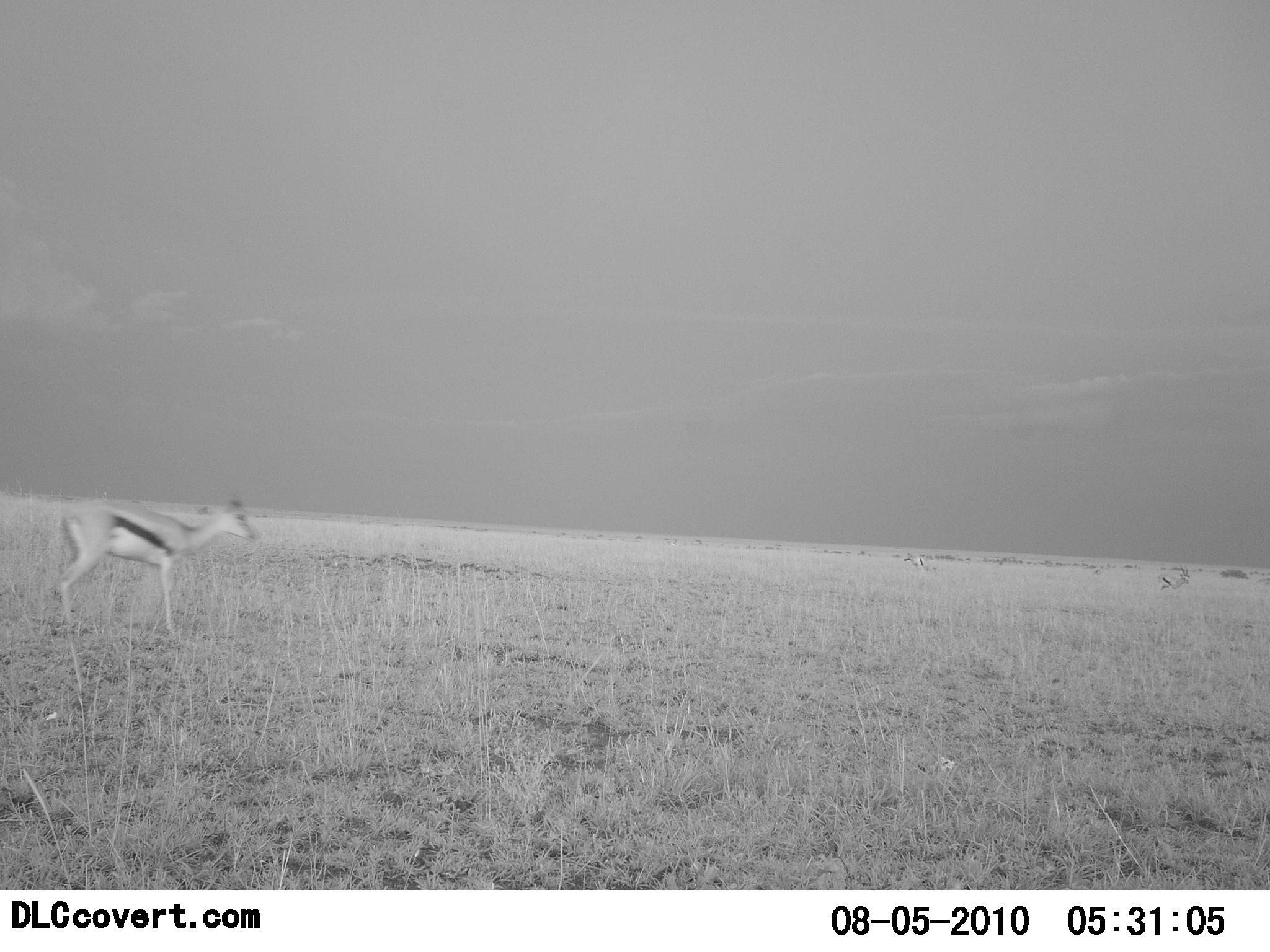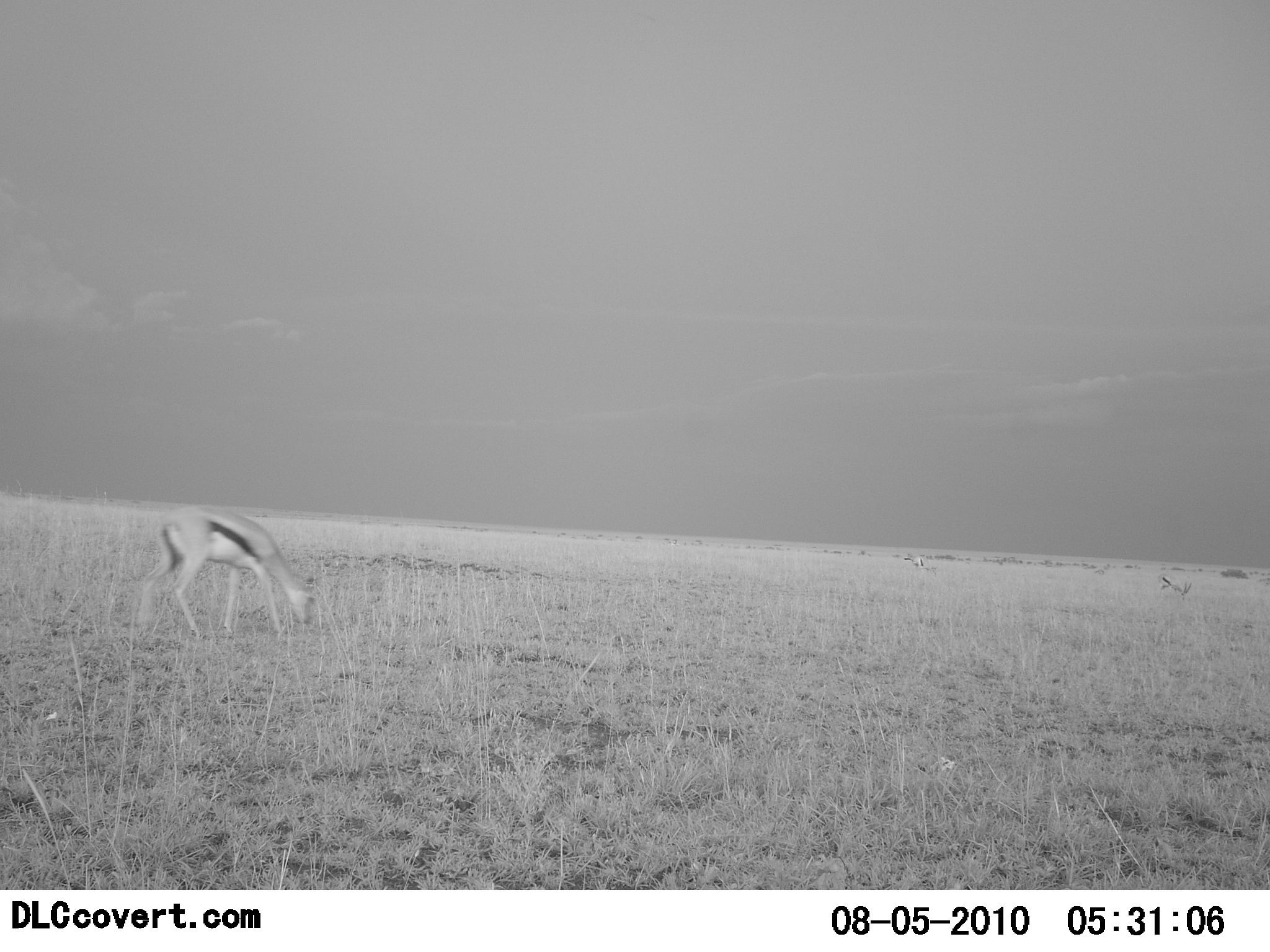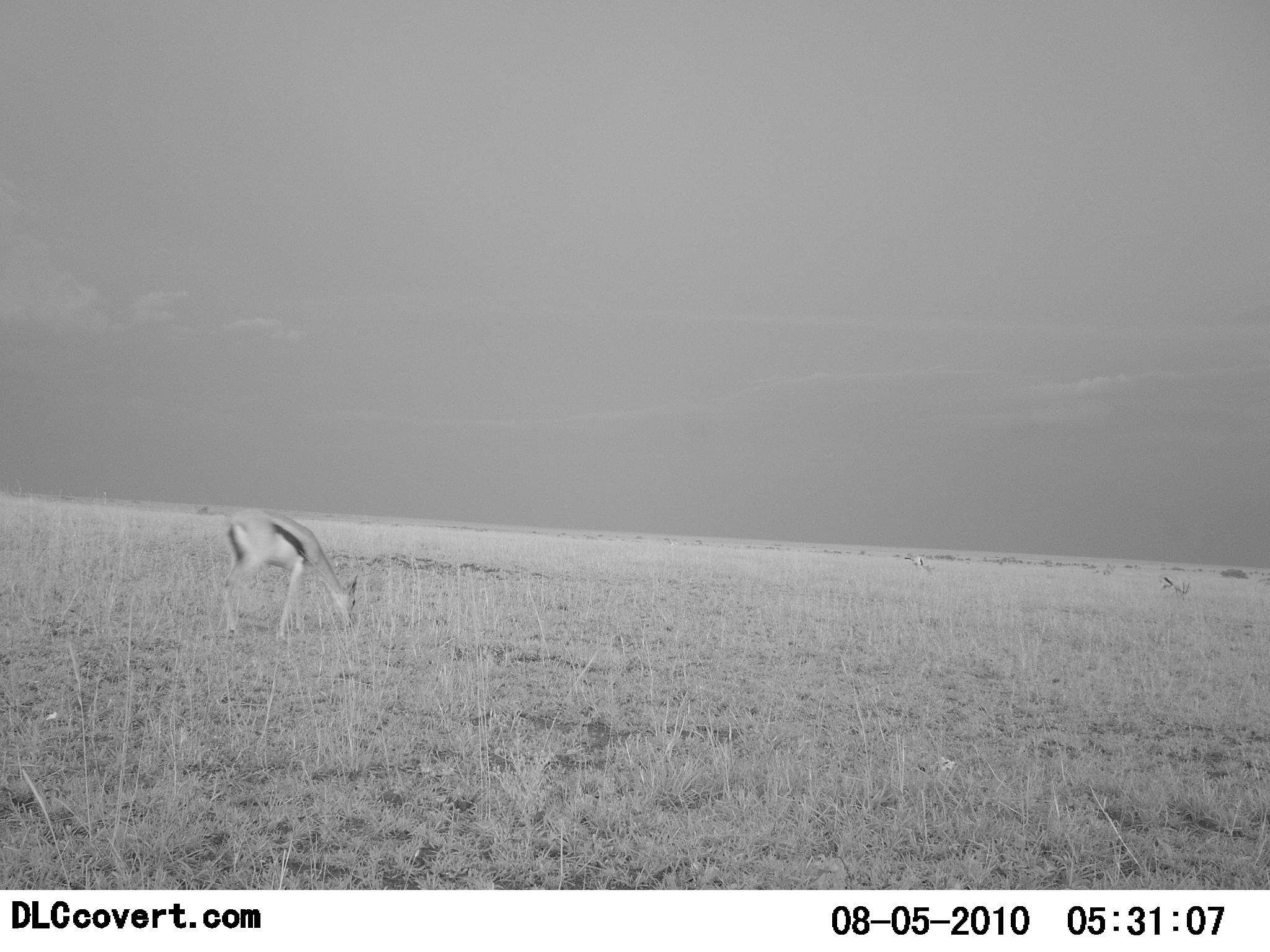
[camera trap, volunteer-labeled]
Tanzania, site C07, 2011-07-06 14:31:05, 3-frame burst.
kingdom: Animalia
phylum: Chordata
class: Mammalia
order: Artiodactyla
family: Bovidae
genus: Eudorcas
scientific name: Eudorcas thomsonii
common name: thomson's gazelle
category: gazellethomsons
Gazellethomsons (thomson's gazelle) (Eudorcas thomsonii), count 2. Behavior (volunteer vote fractions): standing 9%, resting 0%, moving 18%, interacting 0%. Young present (vote fraction): 0%. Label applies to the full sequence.